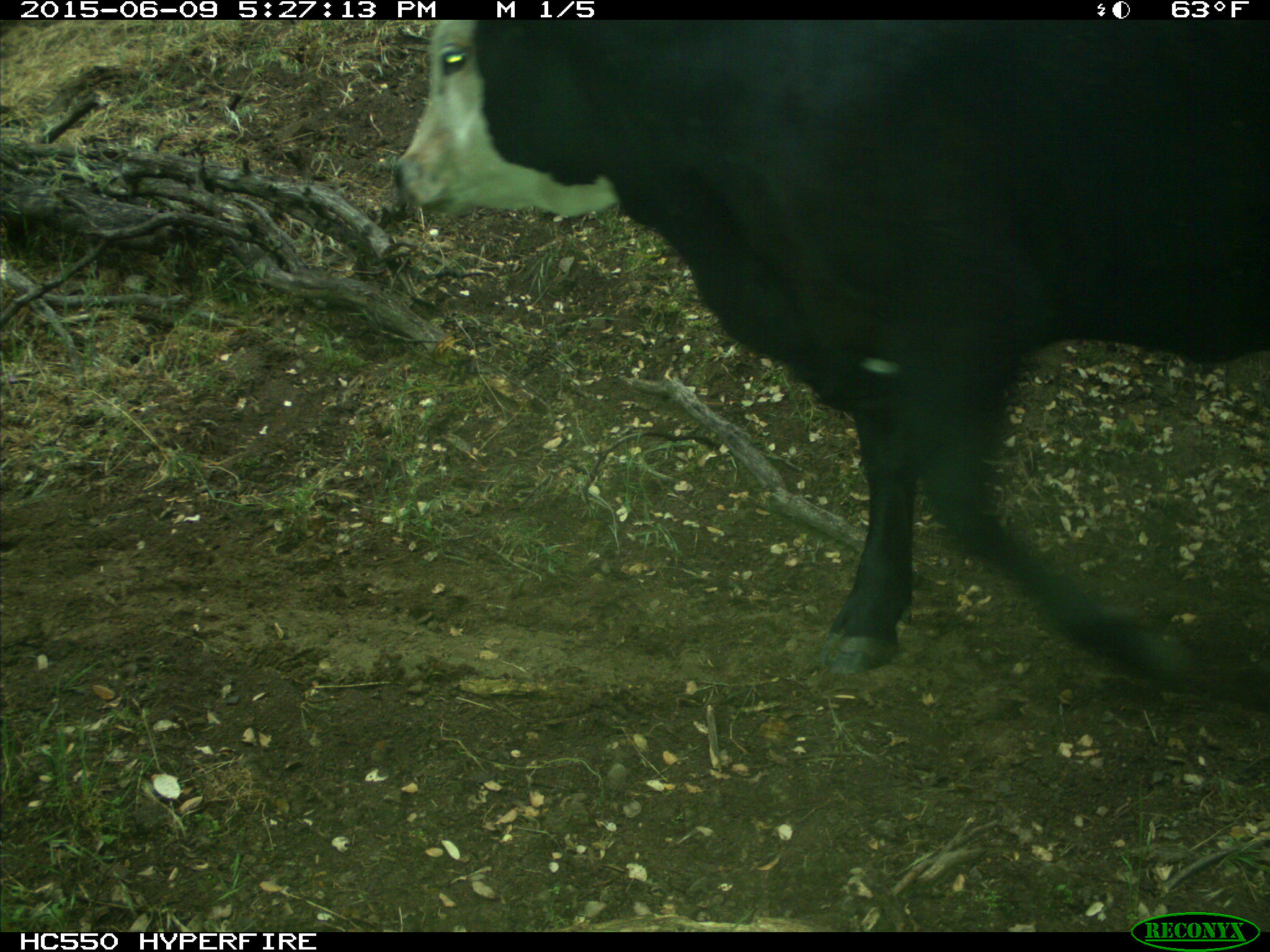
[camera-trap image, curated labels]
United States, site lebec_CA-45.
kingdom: Animalia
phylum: Chordata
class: Mammalia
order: Artiodactyla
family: Bovidae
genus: Bos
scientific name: Bos taurus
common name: domestic cow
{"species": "Bos taurus (domestic cow)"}